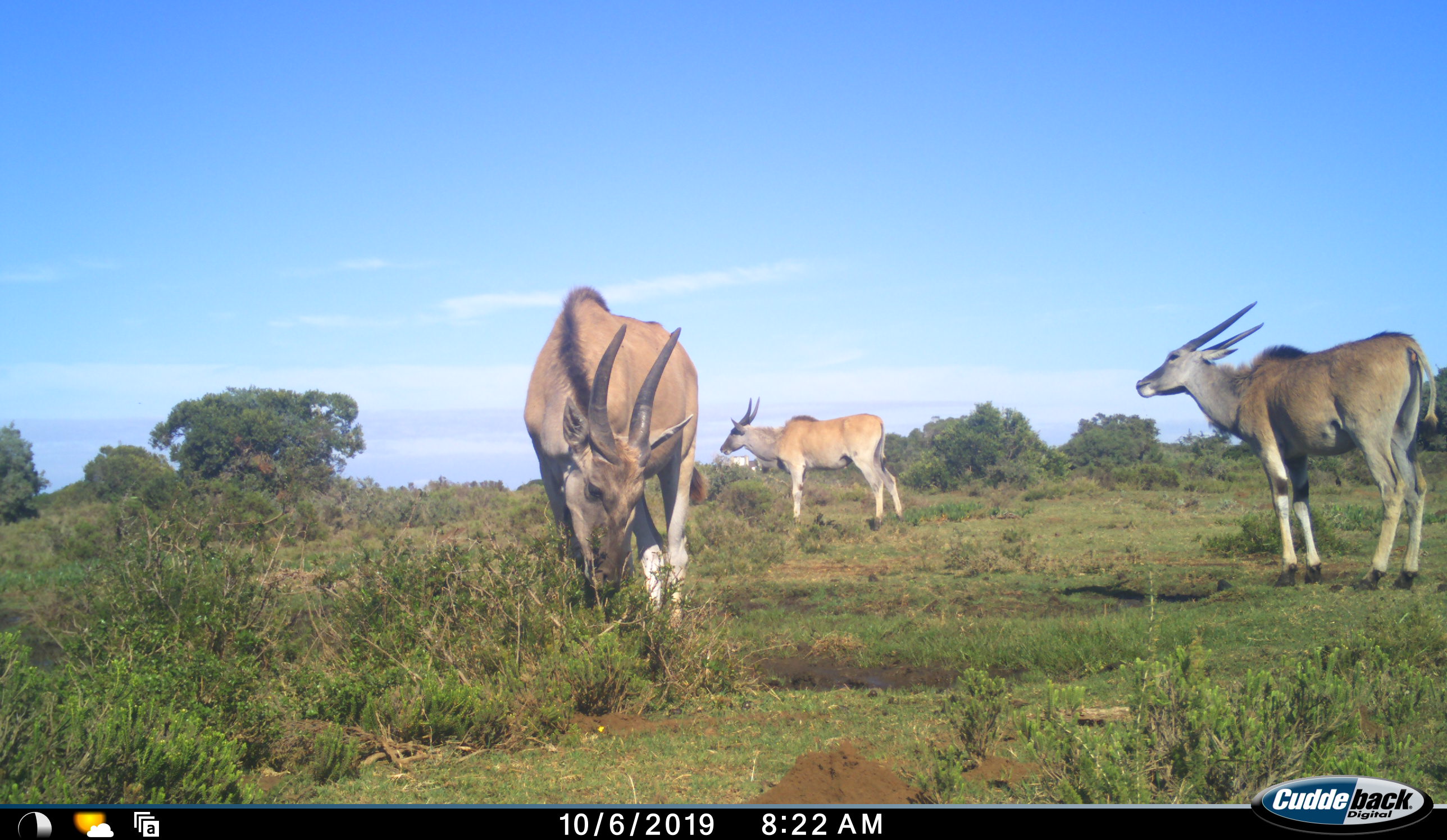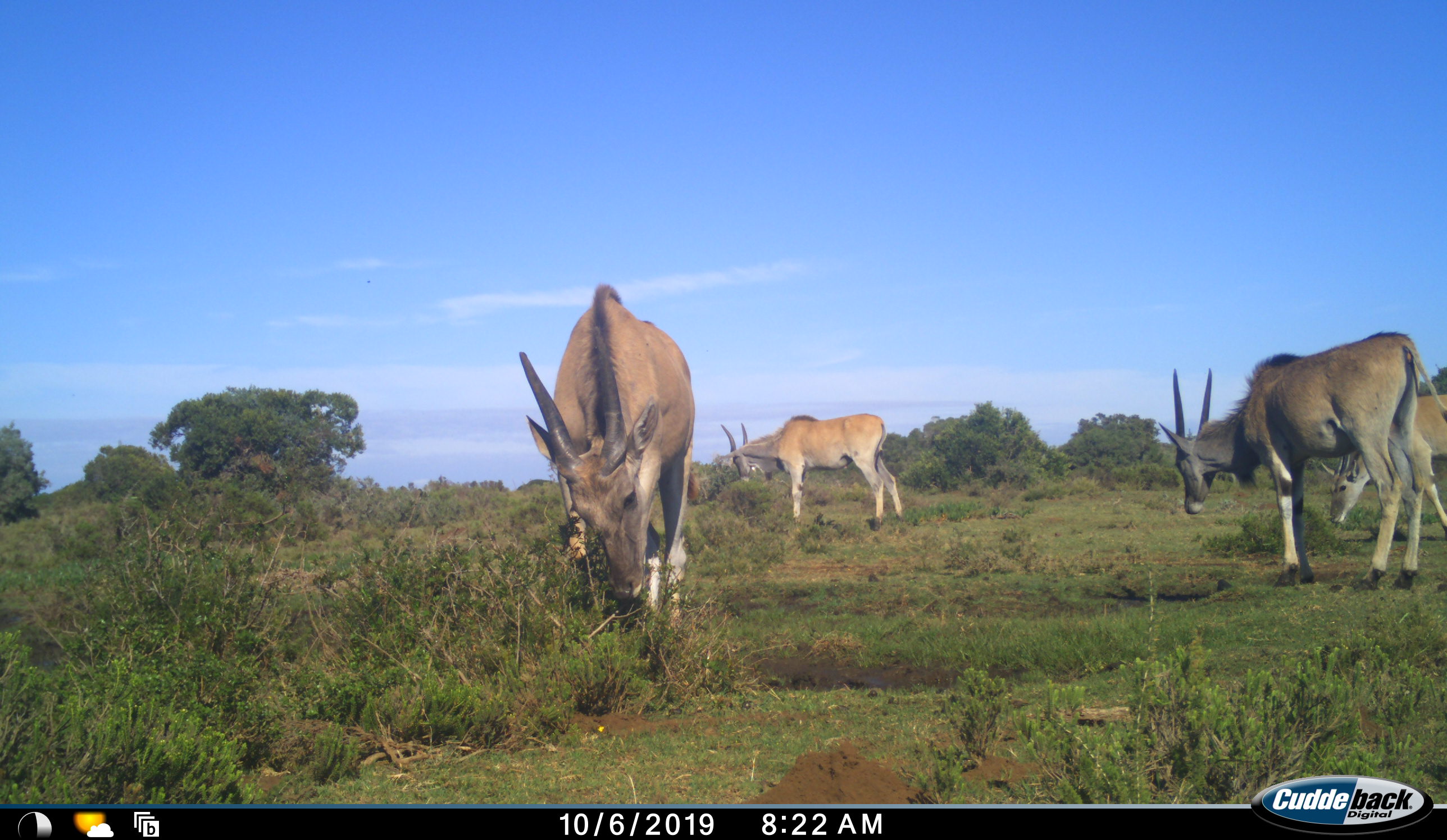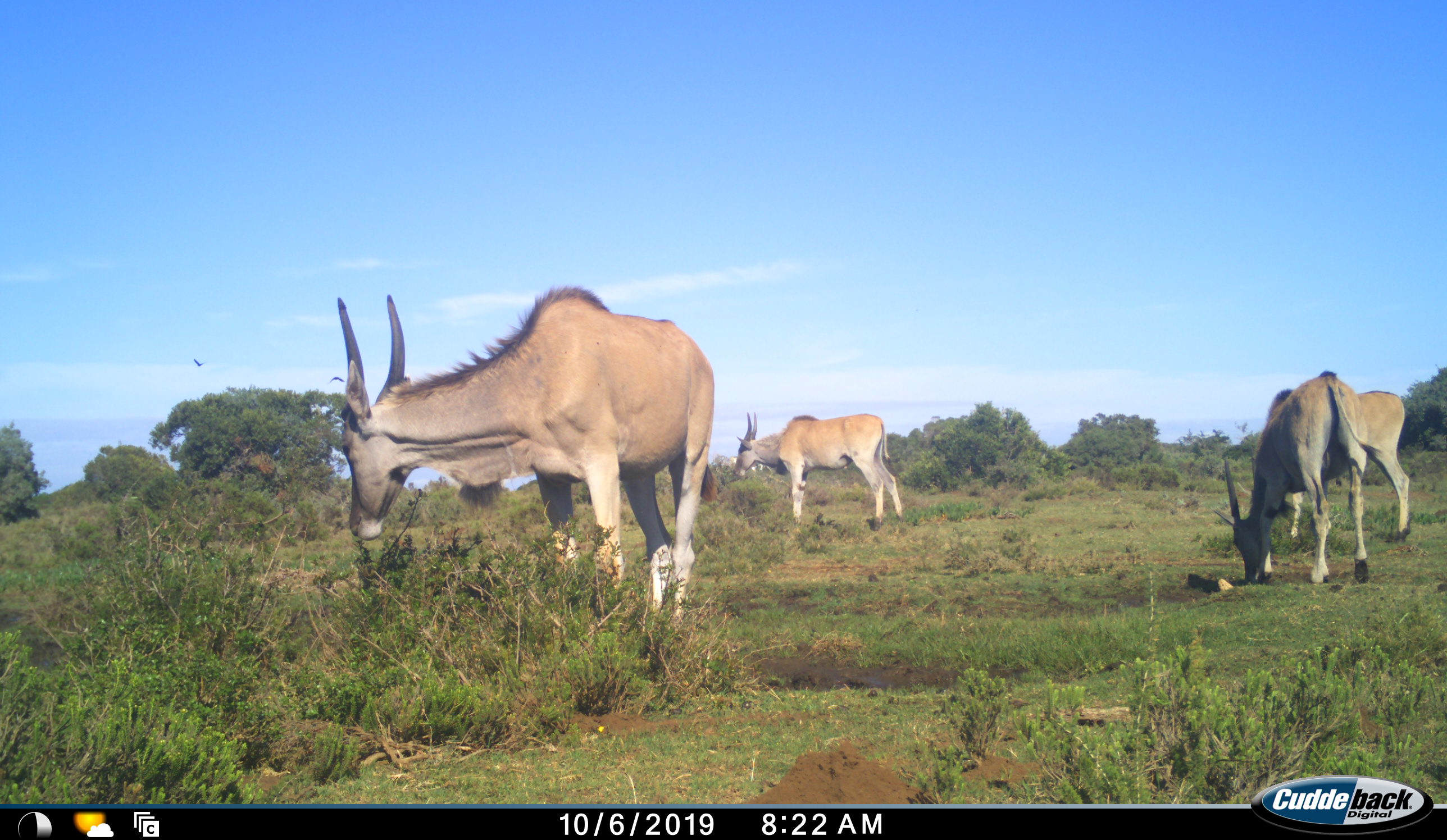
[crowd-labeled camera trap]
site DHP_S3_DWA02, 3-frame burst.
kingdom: Animalia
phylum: Chordata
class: Mammalia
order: Artiodactyla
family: Bovidae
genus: Tragelaphus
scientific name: Tragelaphus oryx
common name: eland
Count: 4.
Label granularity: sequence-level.